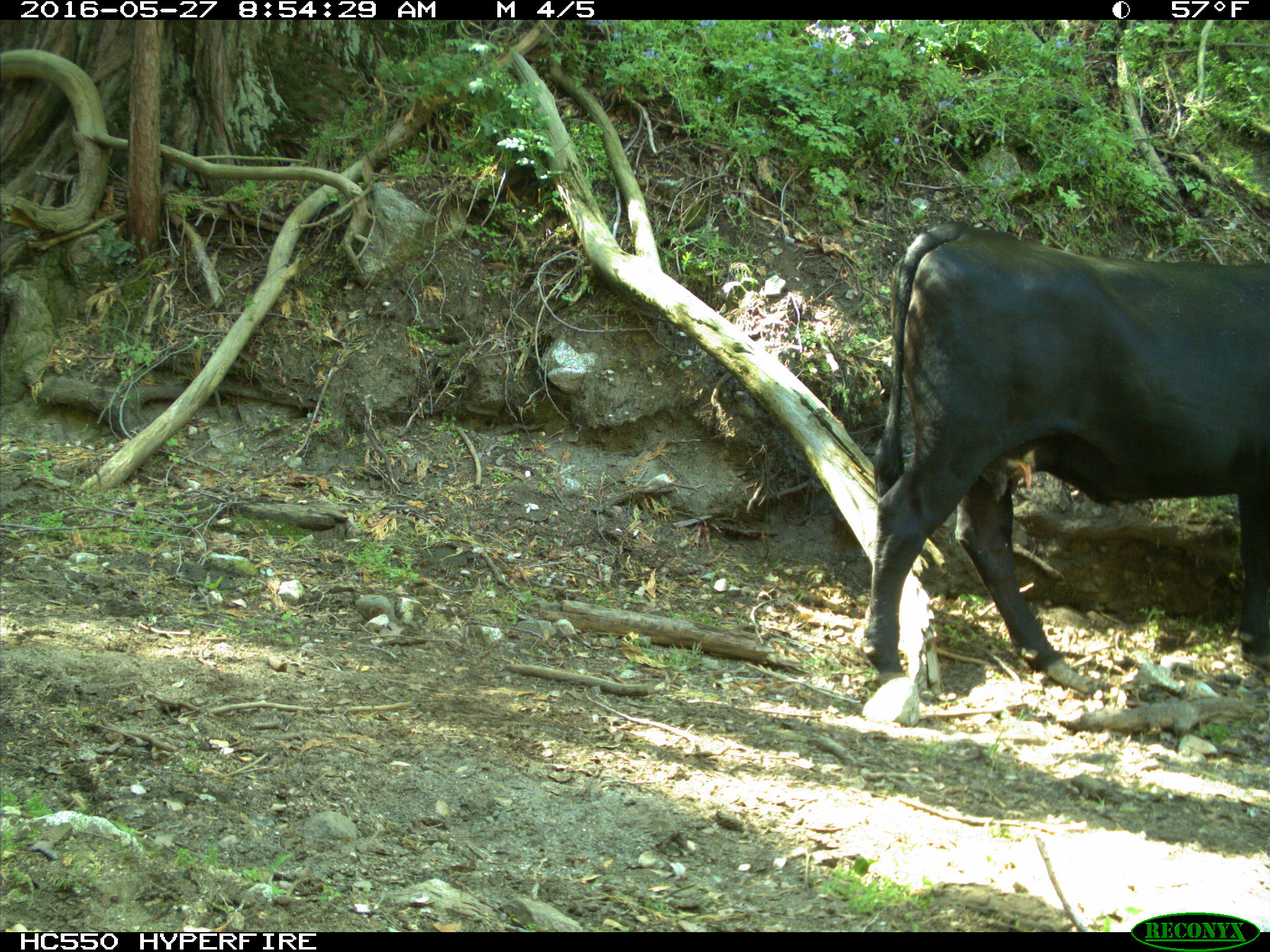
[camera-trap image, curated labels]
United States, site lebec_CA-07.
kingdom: Animalia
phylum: Chordata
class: Mammalia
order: Artiodactyla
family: Bovidae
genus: Bos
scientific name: Bos taurus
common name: domestic cow